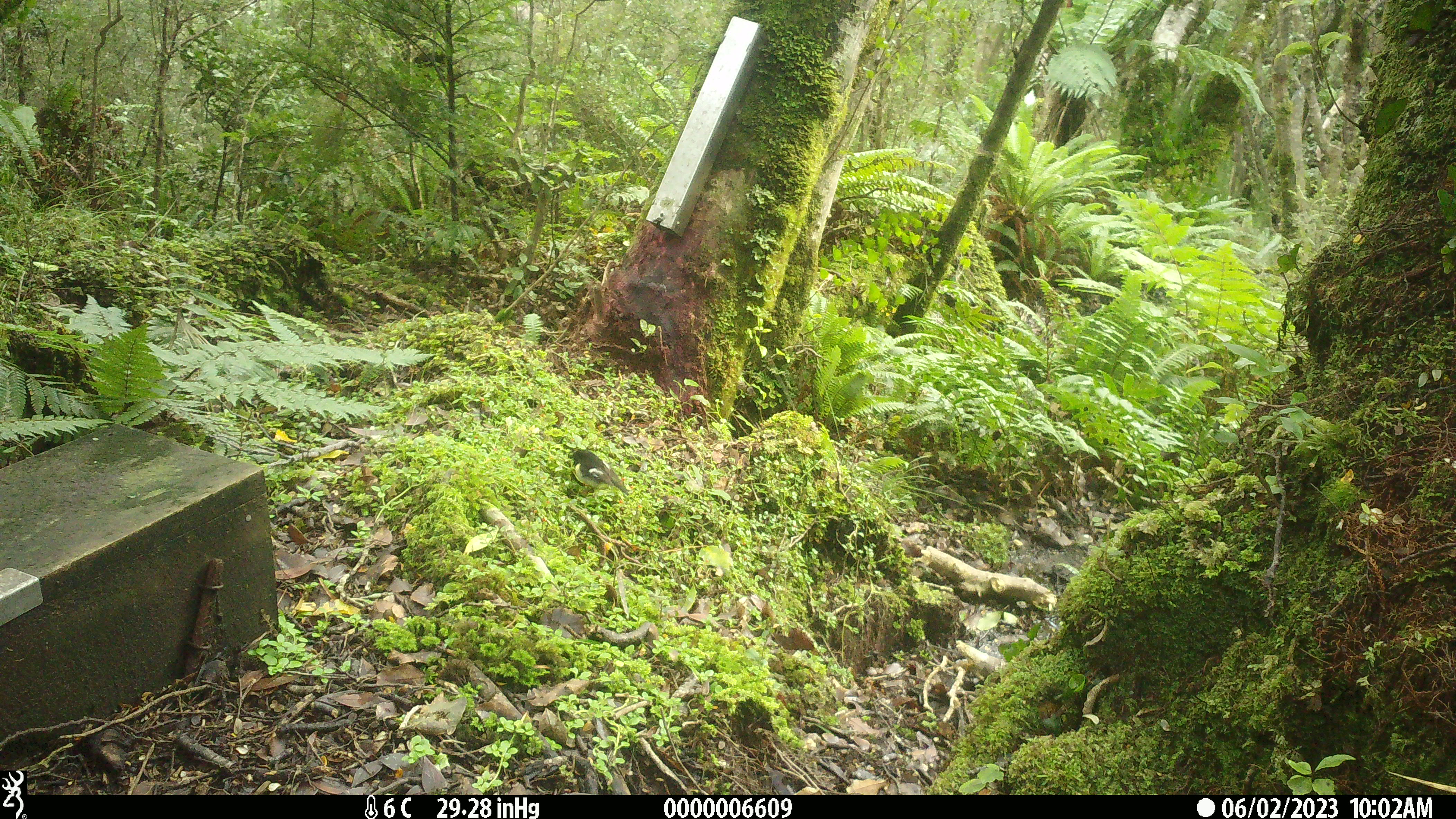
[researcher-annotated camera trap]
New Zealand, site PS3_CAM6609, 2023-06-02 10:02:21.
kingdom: Animalia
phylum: Chordata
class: Aves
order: Passeriformes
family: Petroicidae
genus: Petroica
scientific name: Petroica macrocephala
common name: tomtit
Tomtit (Petroica macrocephala).